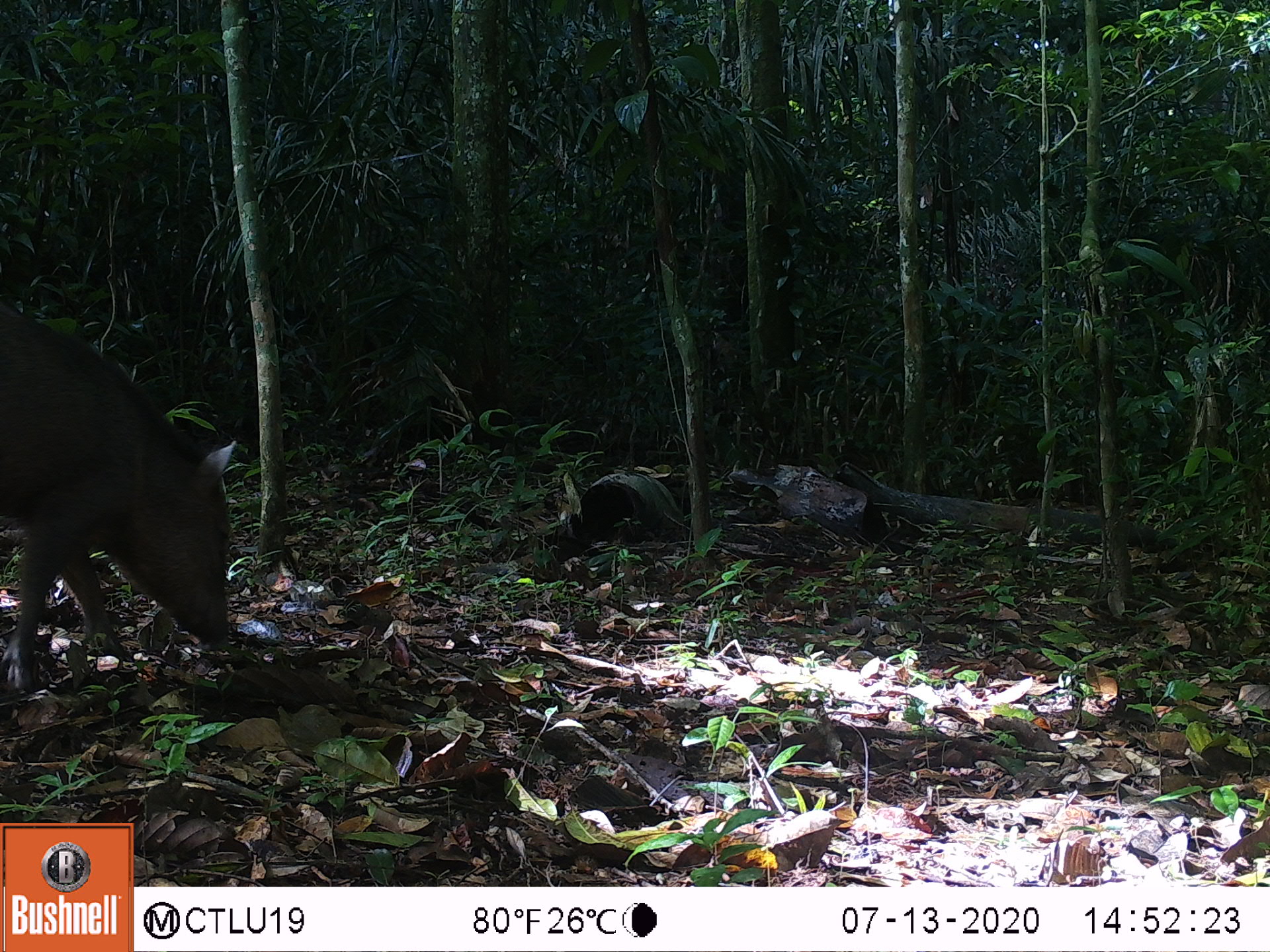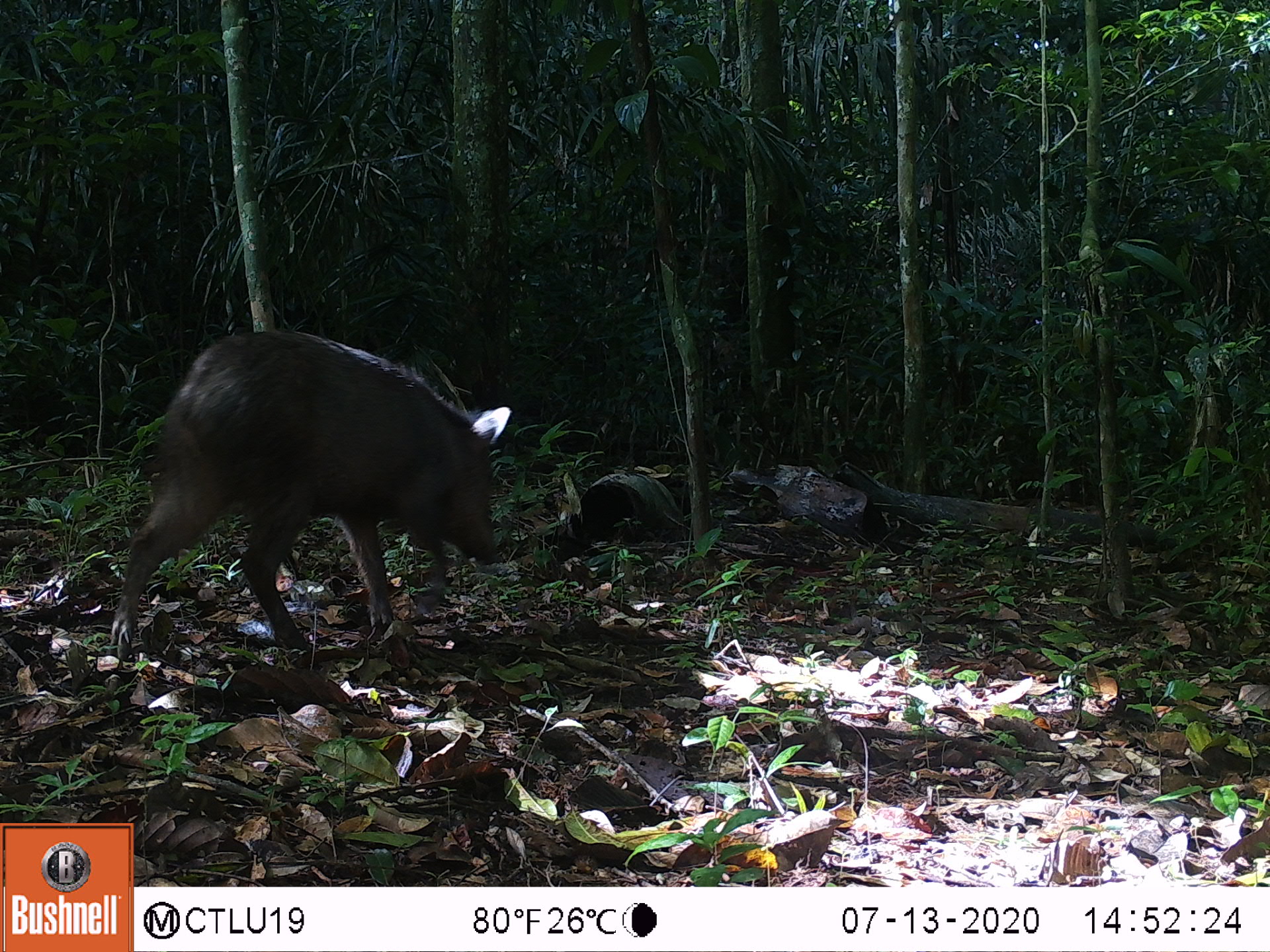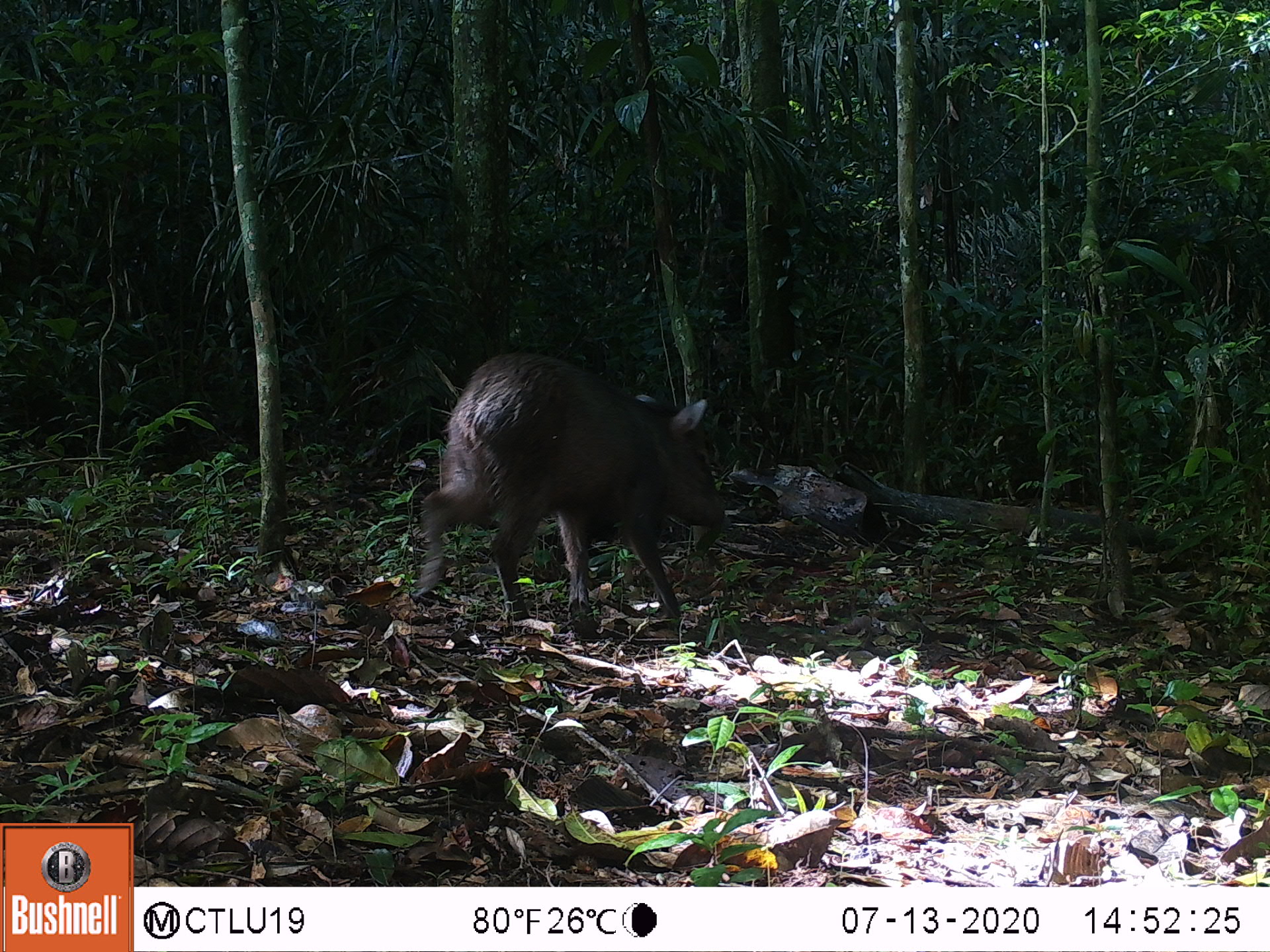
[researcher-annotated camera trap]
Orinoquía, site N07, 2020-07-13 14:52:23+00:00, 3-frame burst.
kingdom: Animalia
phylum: Chordata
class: Mammalia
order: Artiodactyla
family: Tayassuidae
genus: Pecari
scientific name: Pecari tajacu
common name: collared peccary